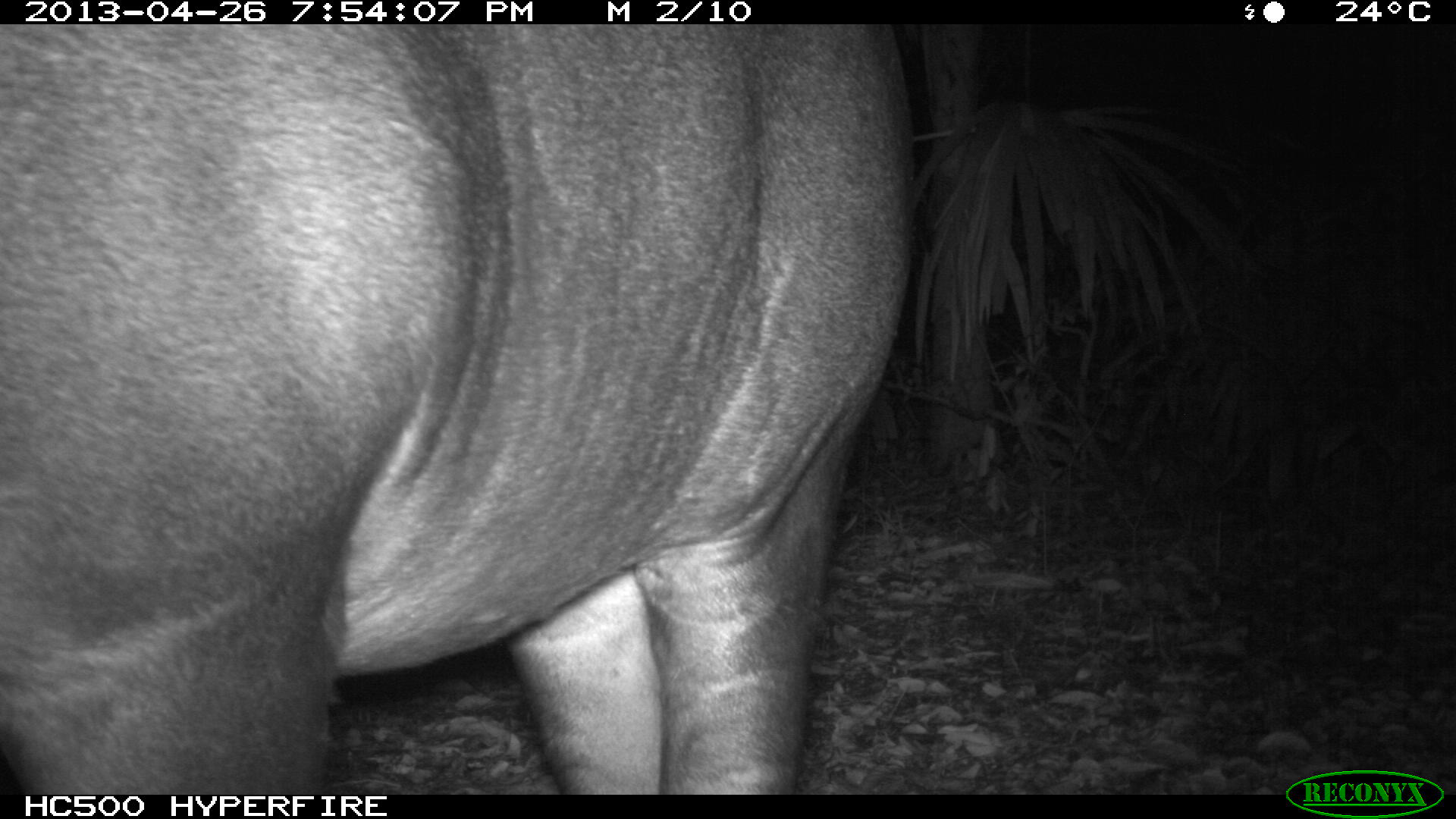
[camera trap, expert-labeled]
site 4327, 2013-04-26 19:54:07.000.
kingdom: Animalia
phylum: Chordata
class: Mammalia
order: Perissodactyla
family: Tapiridae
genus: Tapirus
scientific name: Tapirus bairdii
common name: baird's tapir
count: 1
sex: female